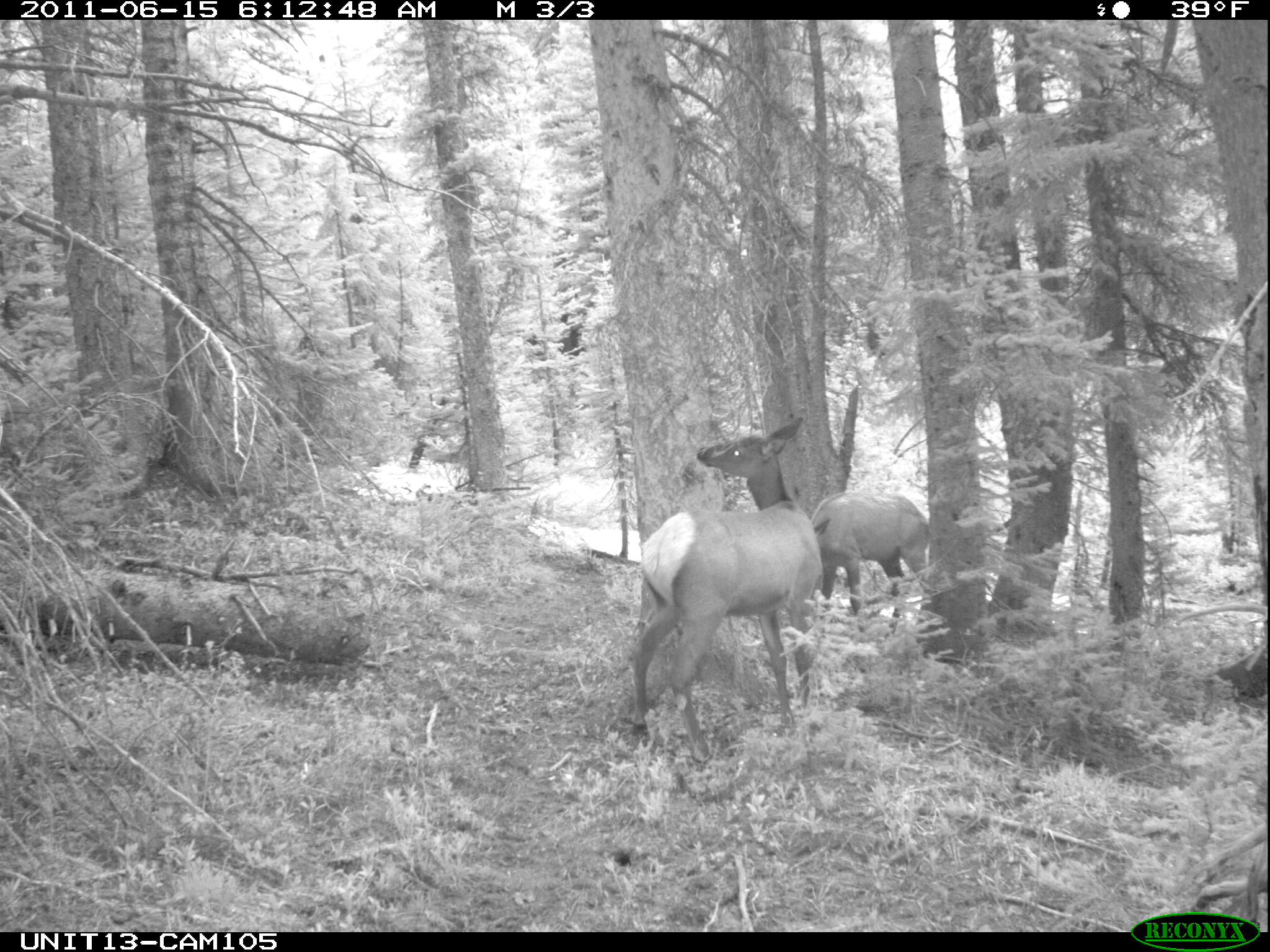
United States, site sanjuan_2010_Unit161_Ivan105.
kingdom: Animalia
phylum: Chordata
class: Mammalia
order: Artiodactyla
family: Cervidae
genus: Cervus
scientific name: Cervus elaphus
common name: red deer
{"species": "Cervus elaphus (red deer)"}